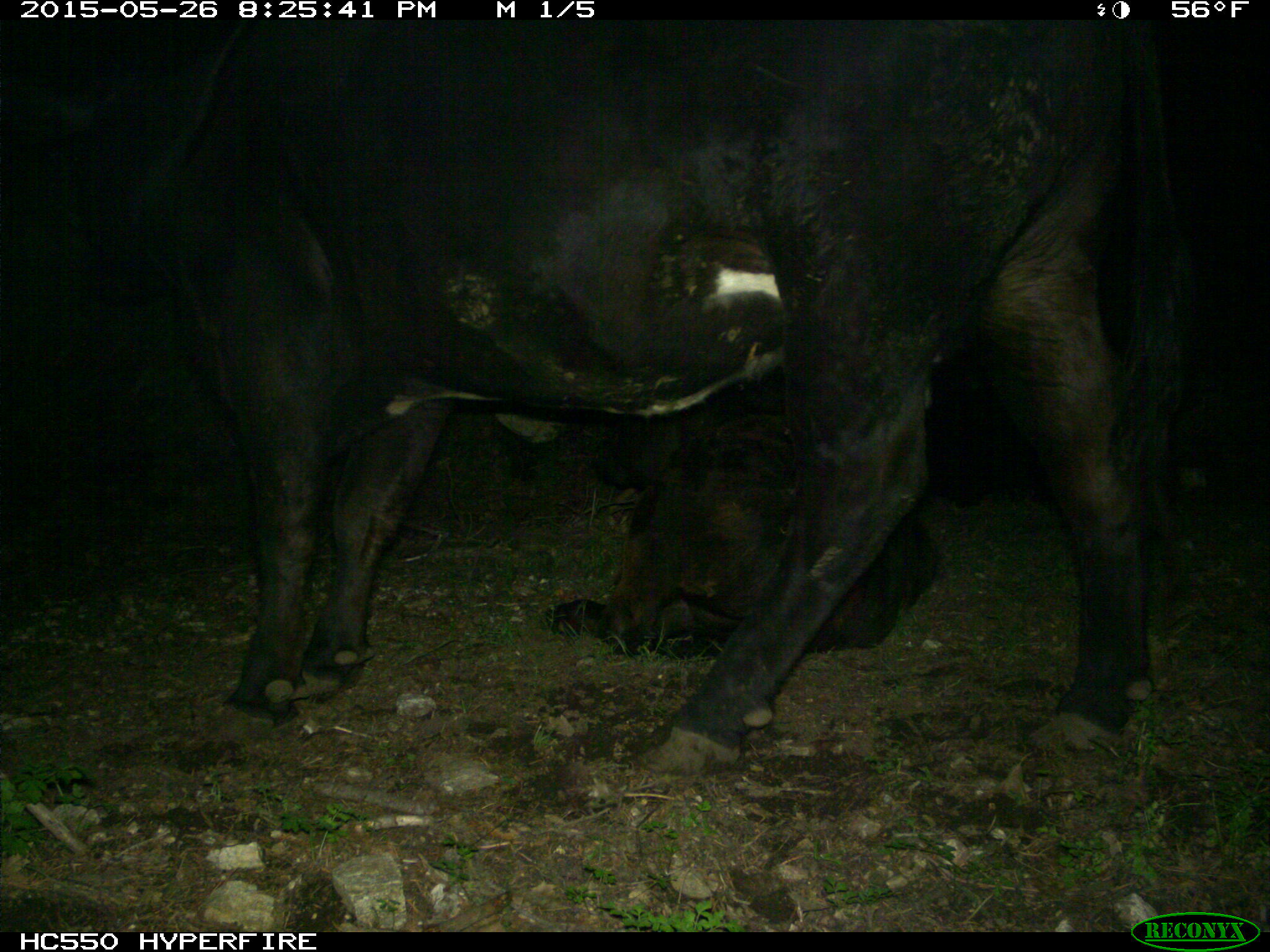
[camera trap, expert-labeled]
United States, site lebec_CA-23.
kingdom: Animalia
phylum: Chordata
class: Mammalia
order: Artiodactyla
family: Bovidae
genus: Bos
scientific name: Bos taurus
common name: domestic cow